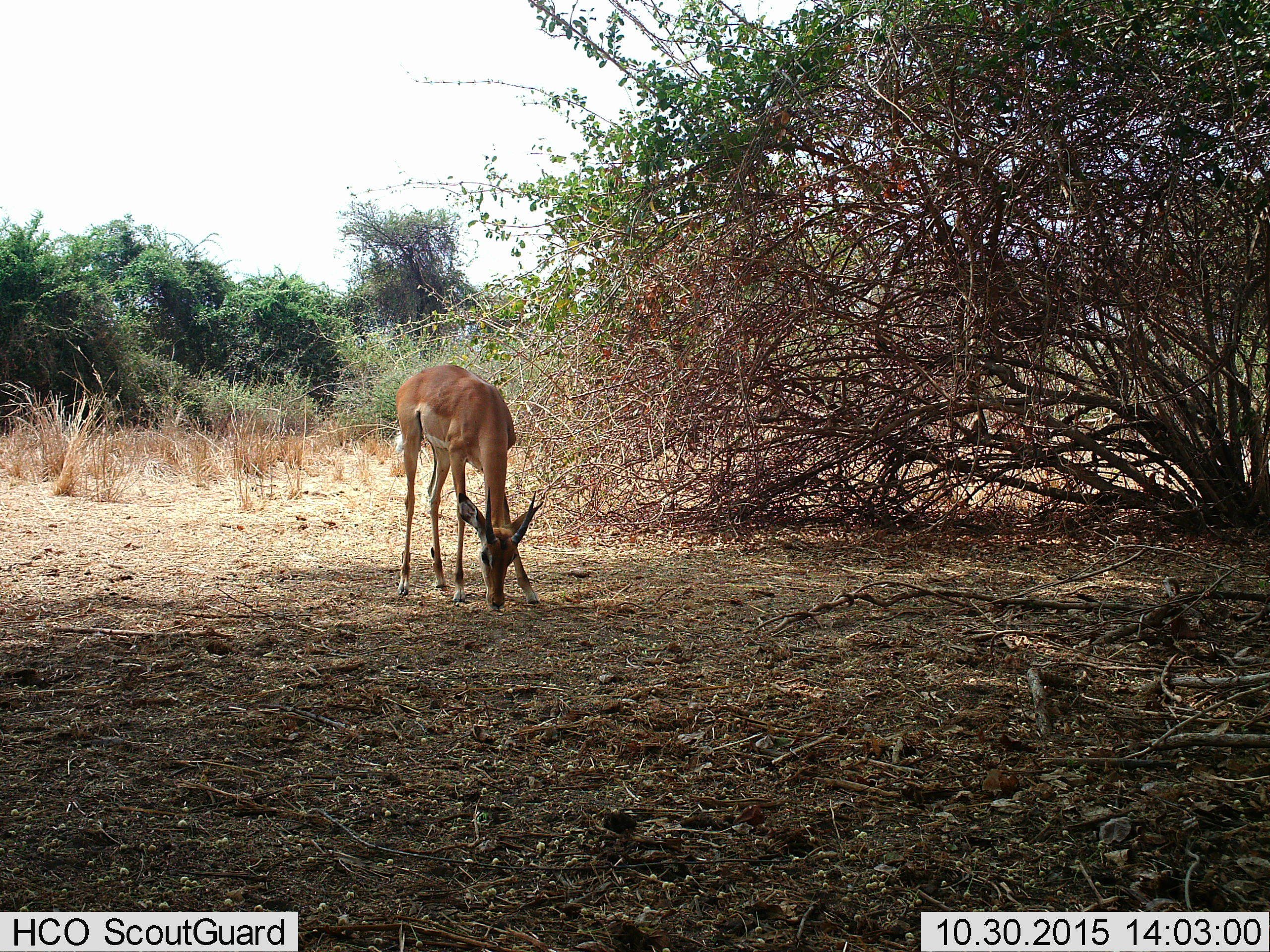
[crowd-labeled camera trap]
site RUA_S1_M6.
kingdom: Animalia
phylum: Chordata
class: Mammalia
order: Artiodactyla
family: Bovidae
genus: Aepyceros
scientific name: Aepyceros melampus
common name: impala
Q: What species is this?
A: Impala (Aepyceros melampus).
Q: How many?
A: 1.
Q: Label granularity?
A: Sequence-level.